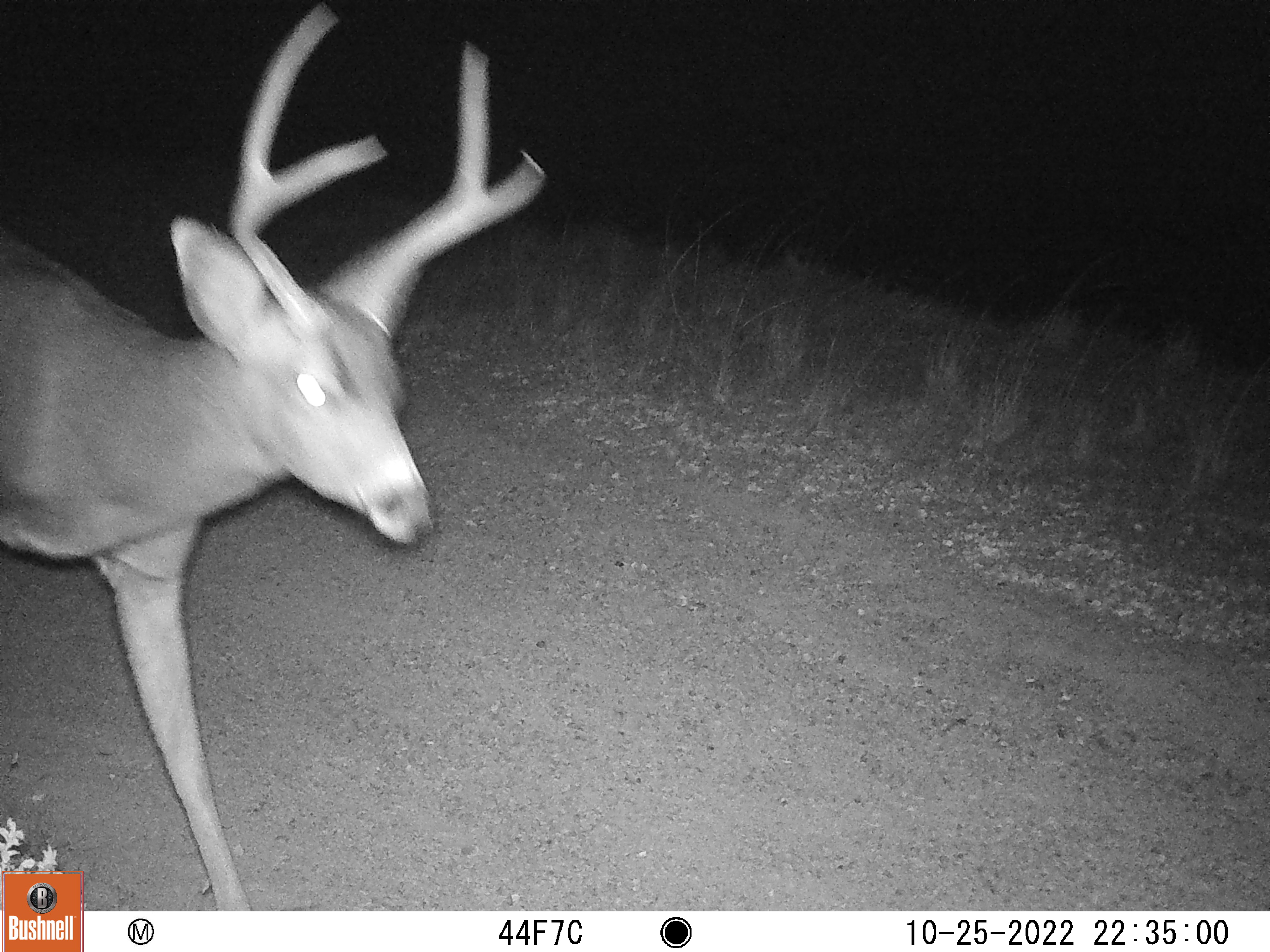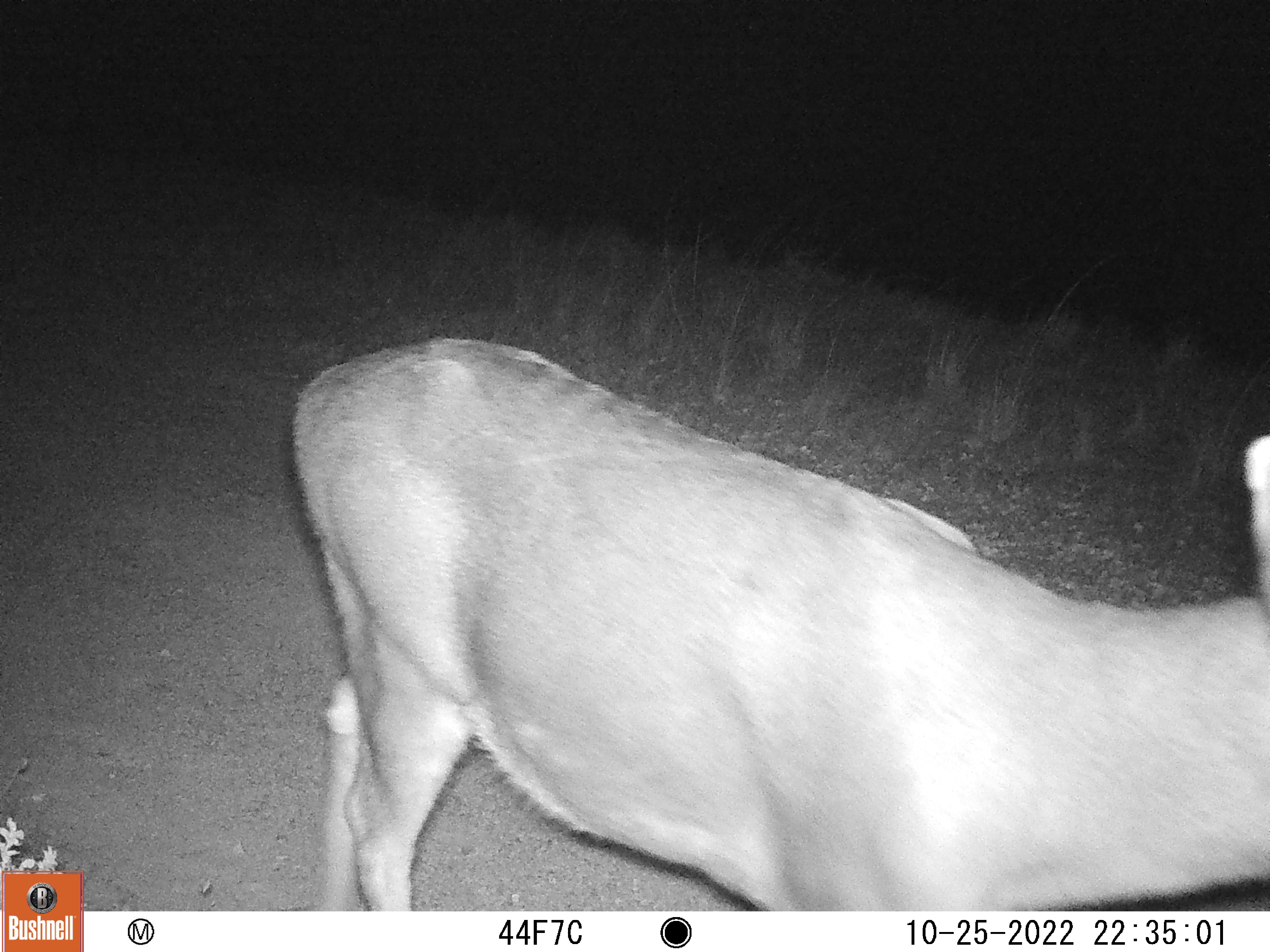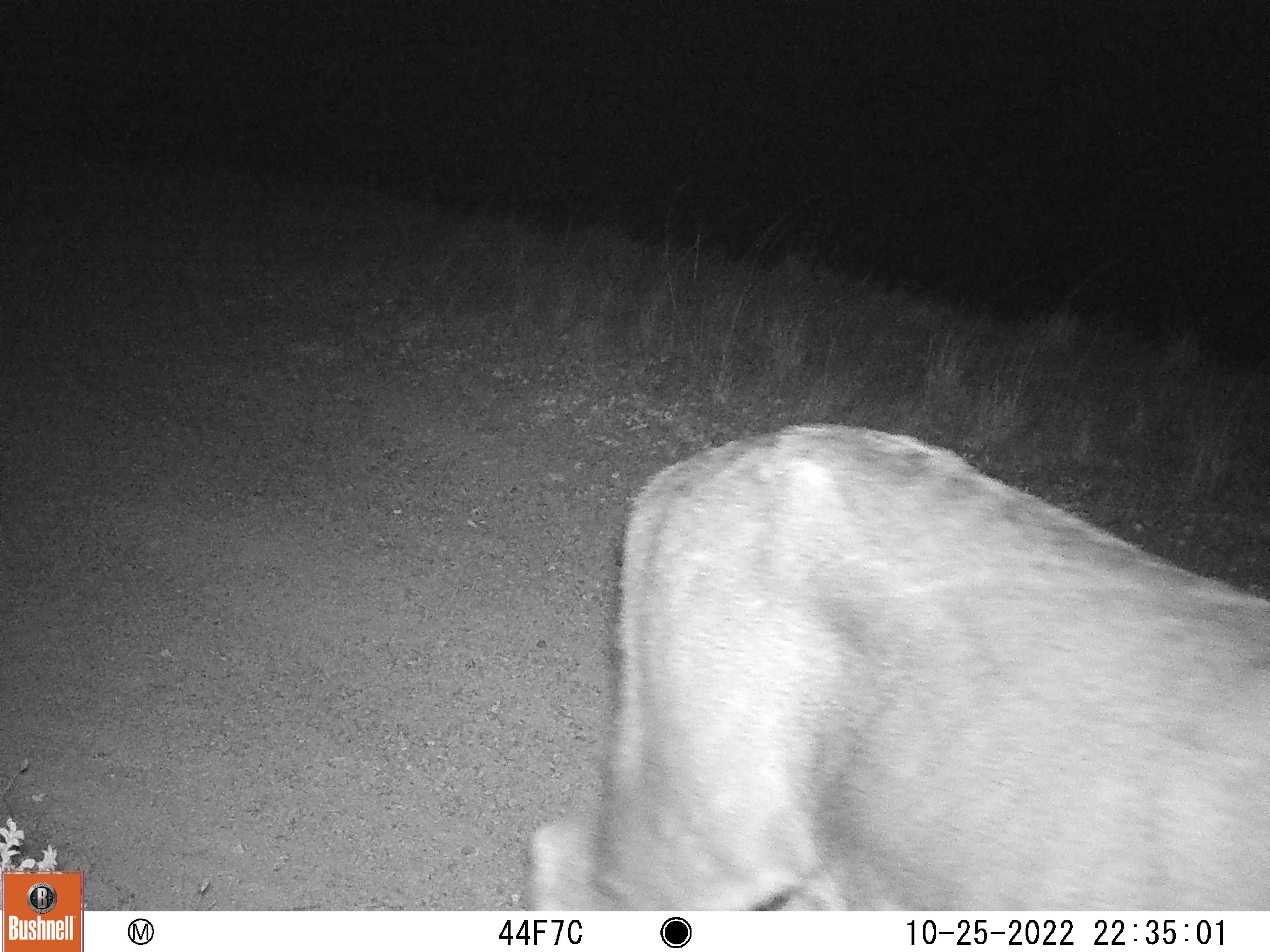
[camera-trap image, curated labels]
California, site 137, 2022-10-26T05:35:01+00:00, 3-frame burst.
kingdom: Animalia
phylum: Chordata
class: Mammalia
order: Artiodactyla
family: Cervidae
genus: Odocoileus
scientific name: Odocoileus hemionus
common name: mule deer